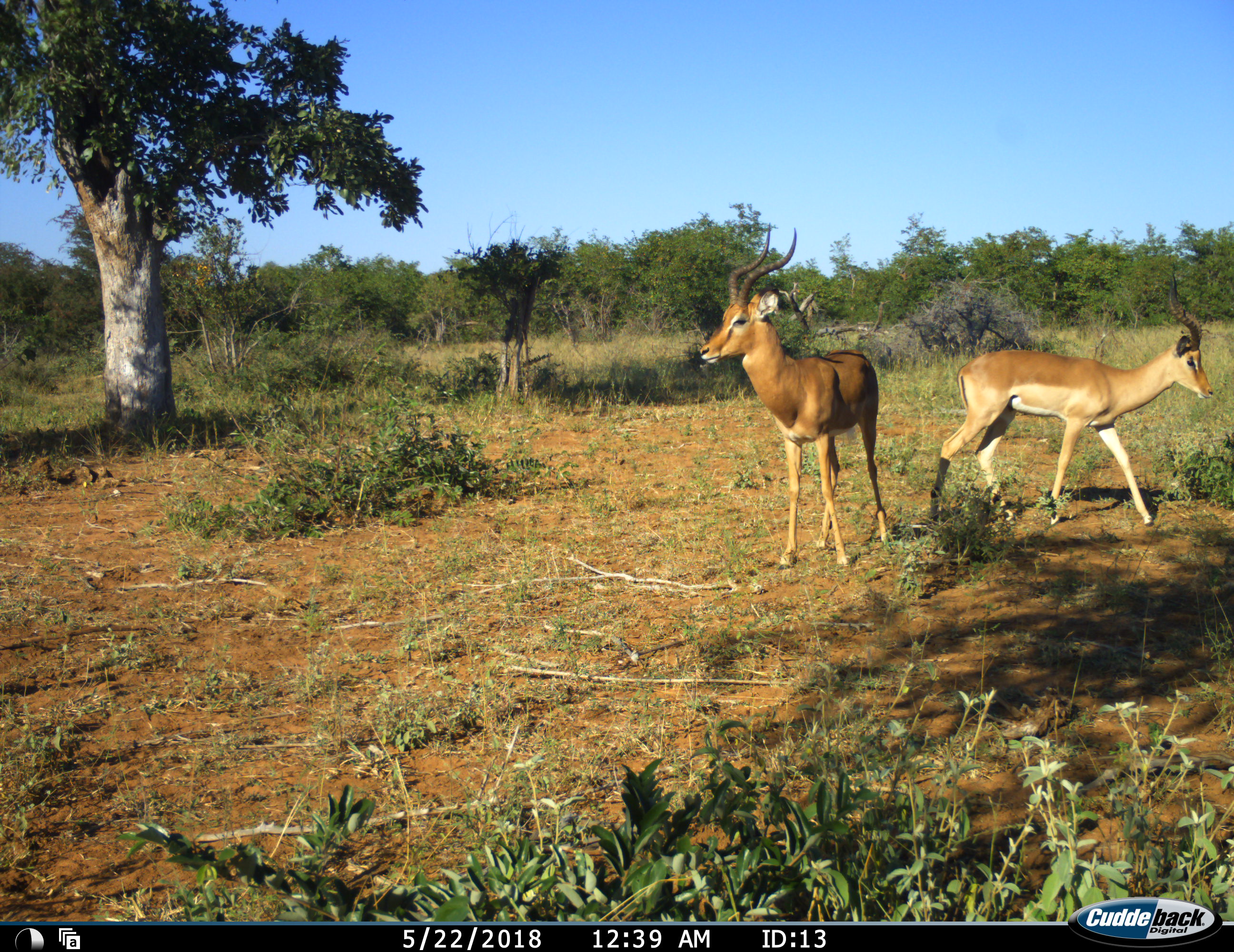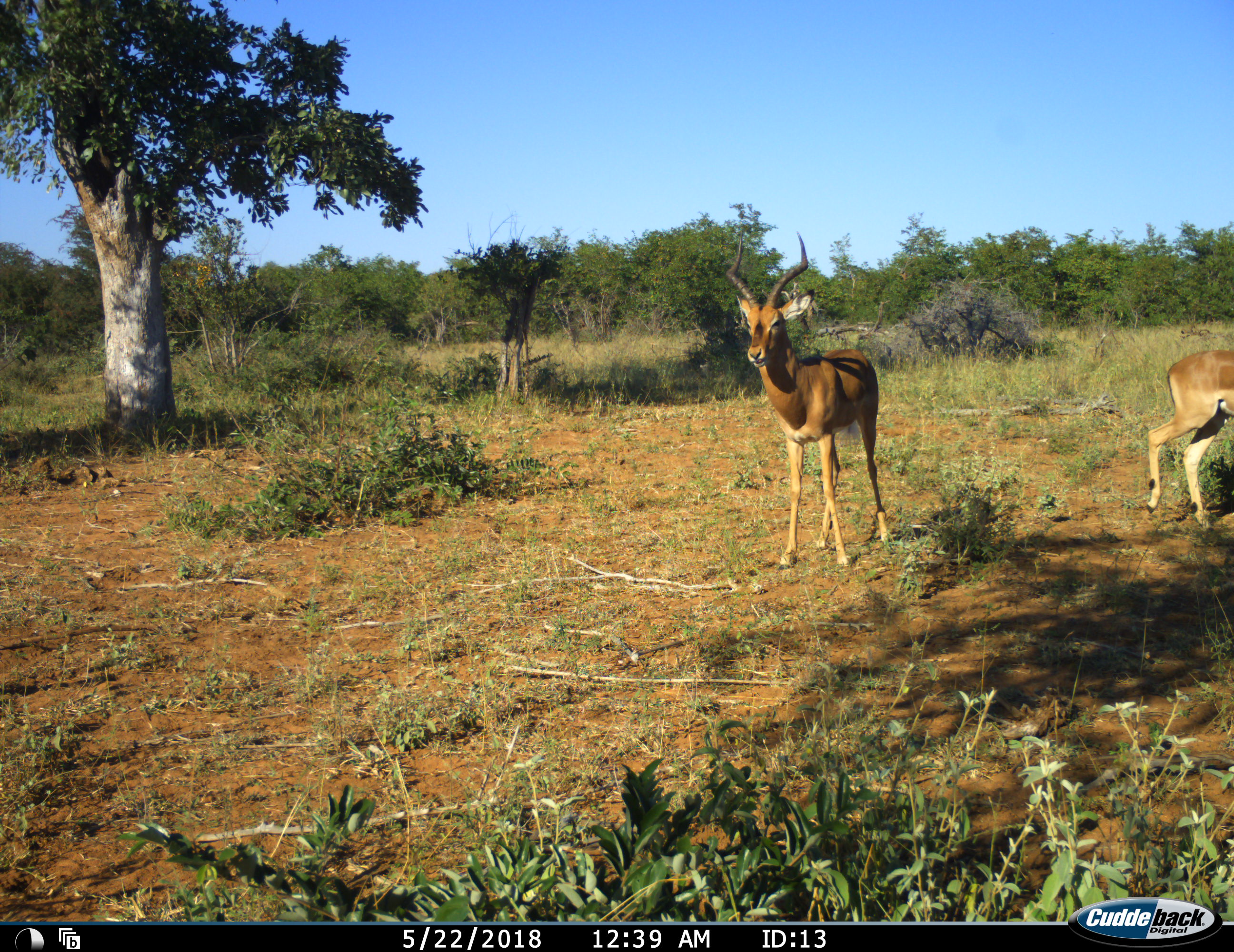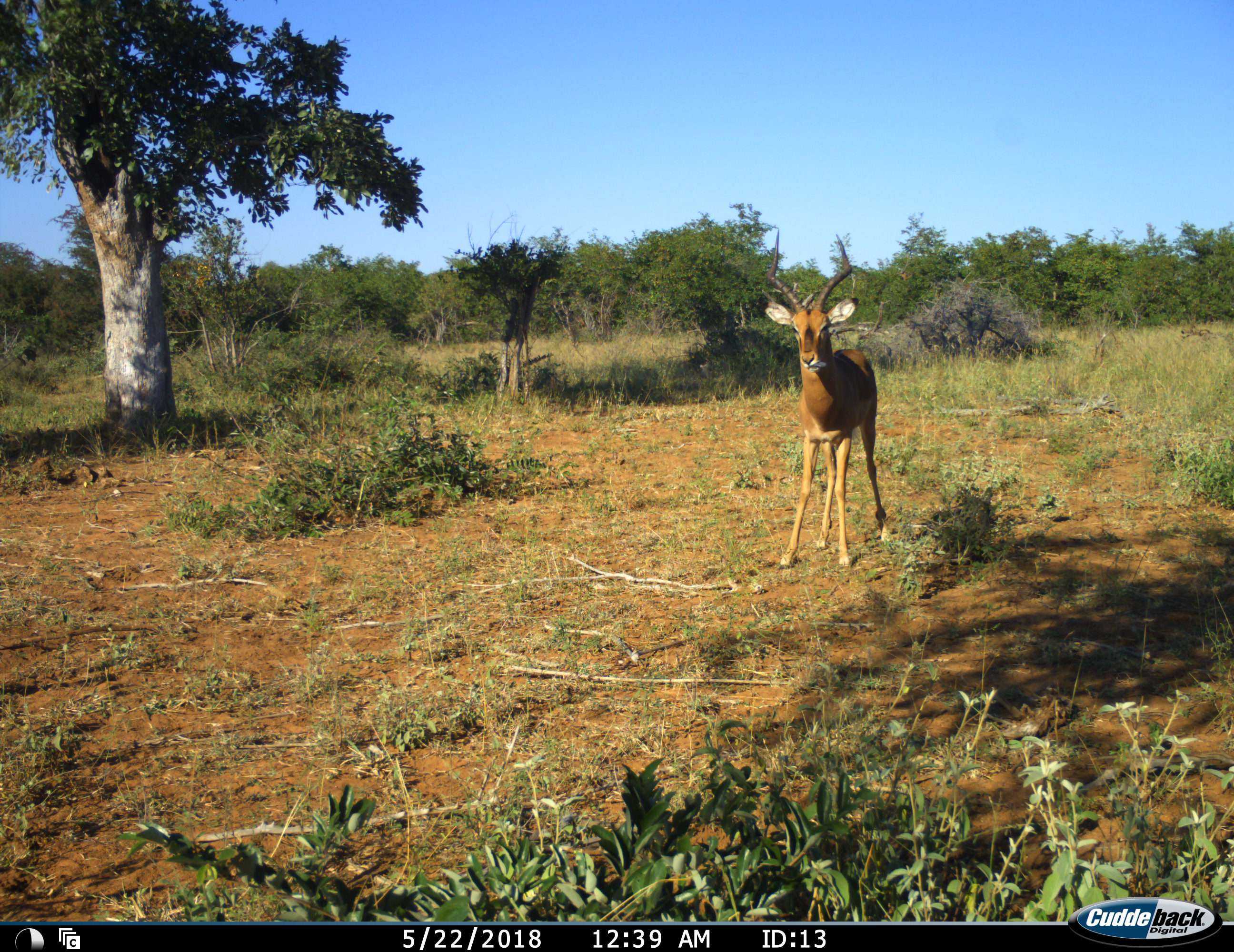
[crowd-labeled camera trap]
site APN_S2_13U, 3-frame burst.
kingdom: Animalia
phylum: Chordata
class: Mammalia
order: Artiodactyla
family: Bovidae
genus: Aepyceros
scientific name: Aepyceros melampus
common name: impala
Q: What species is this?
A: Impala (Aepyceros melampus).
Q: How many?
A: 2.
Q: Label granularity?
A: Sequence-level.